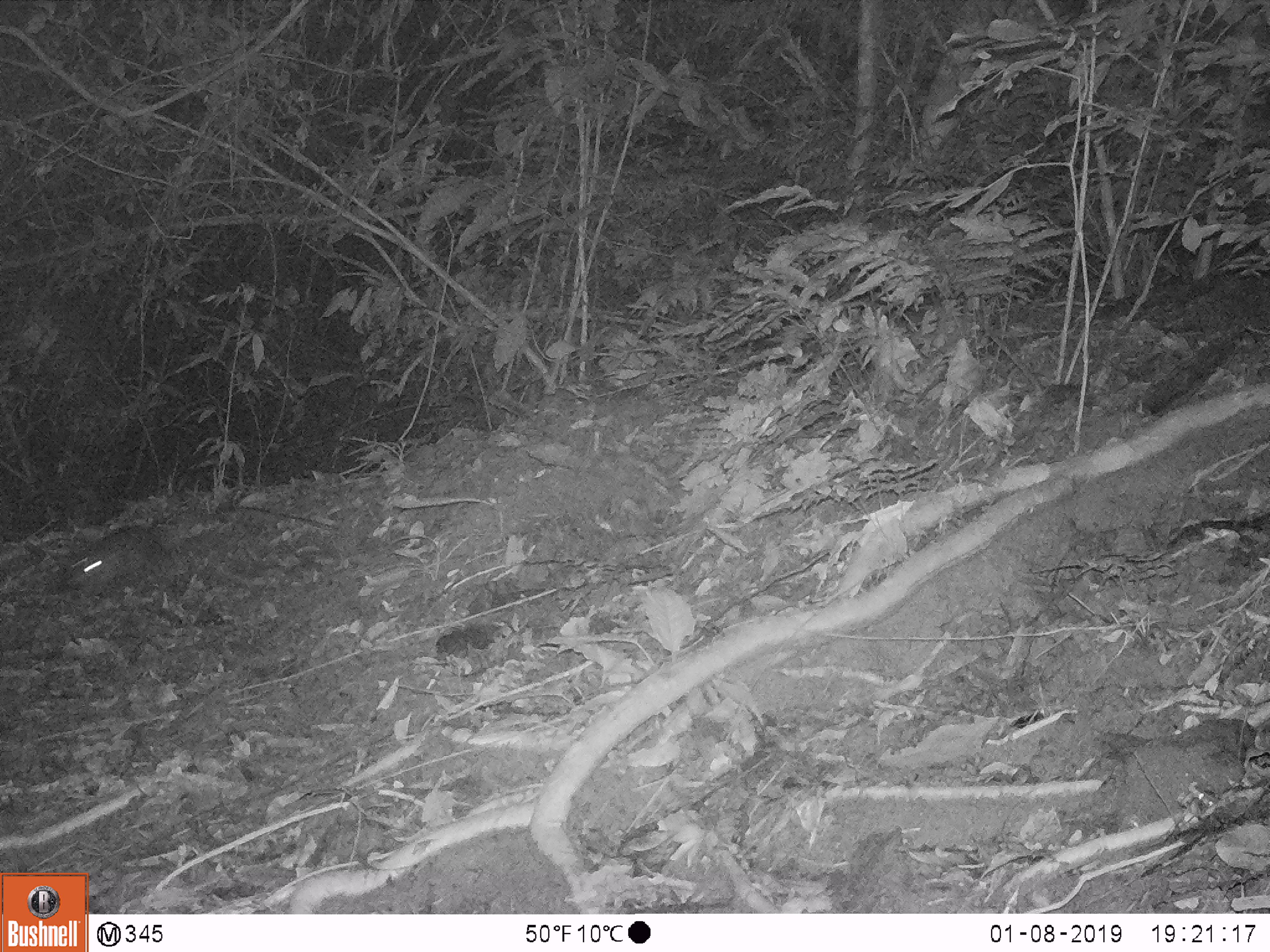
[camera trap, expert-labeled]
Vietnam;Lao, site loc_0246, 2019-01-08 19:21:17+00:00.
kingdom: Animalia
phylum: Chordata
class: Mammalia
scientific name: Mammalia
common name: mammal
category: unidentified small mammal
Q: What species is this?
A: Unidentified small mammal (mammal) (Mammalia).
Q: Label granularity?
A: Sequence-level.